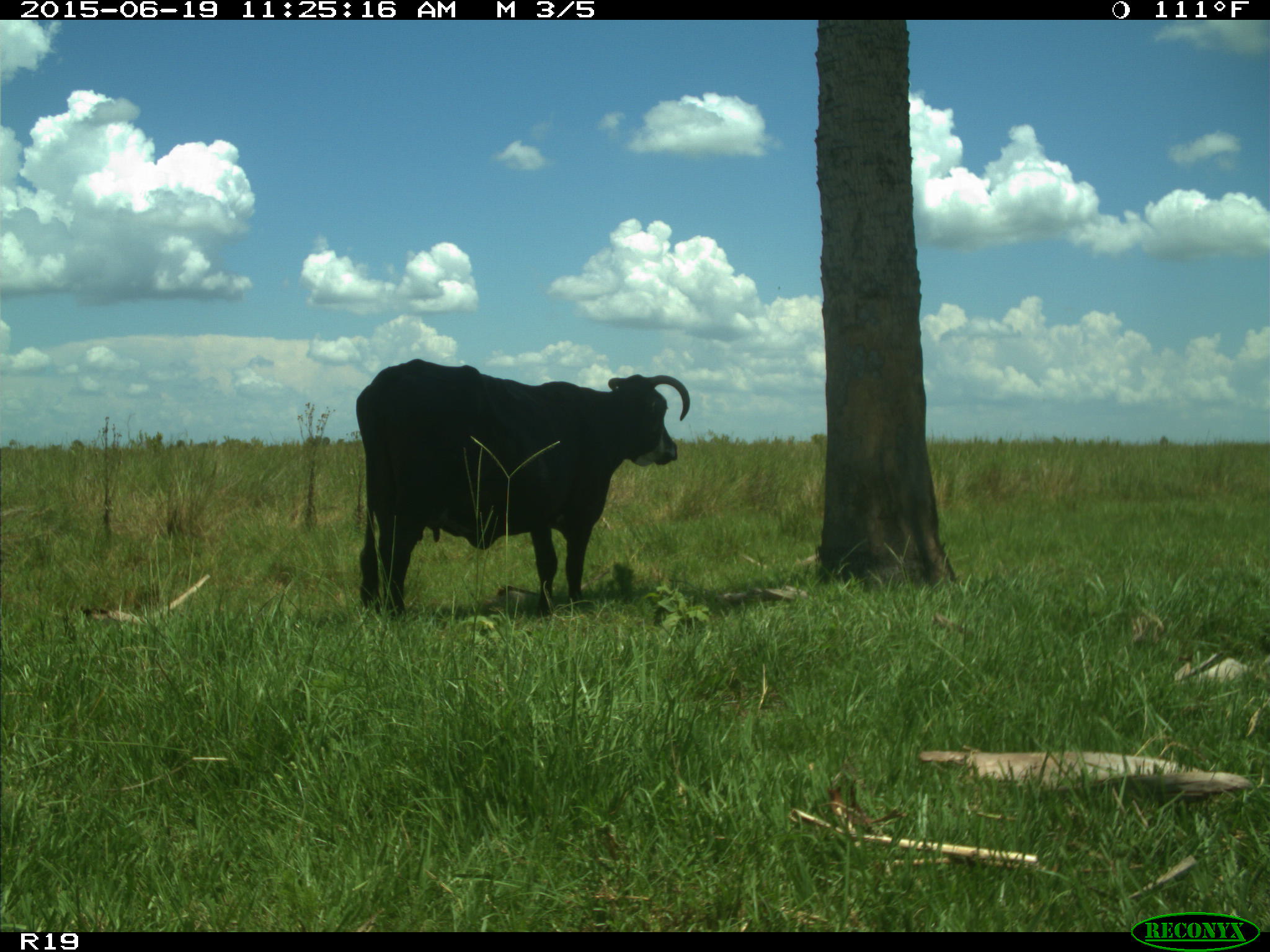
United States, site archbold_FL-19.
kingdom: Animalia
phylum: Chordata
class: Mammalia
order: Artiodactyla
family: Bovidae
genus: Bos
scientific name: Bos taurus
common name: domestic cow